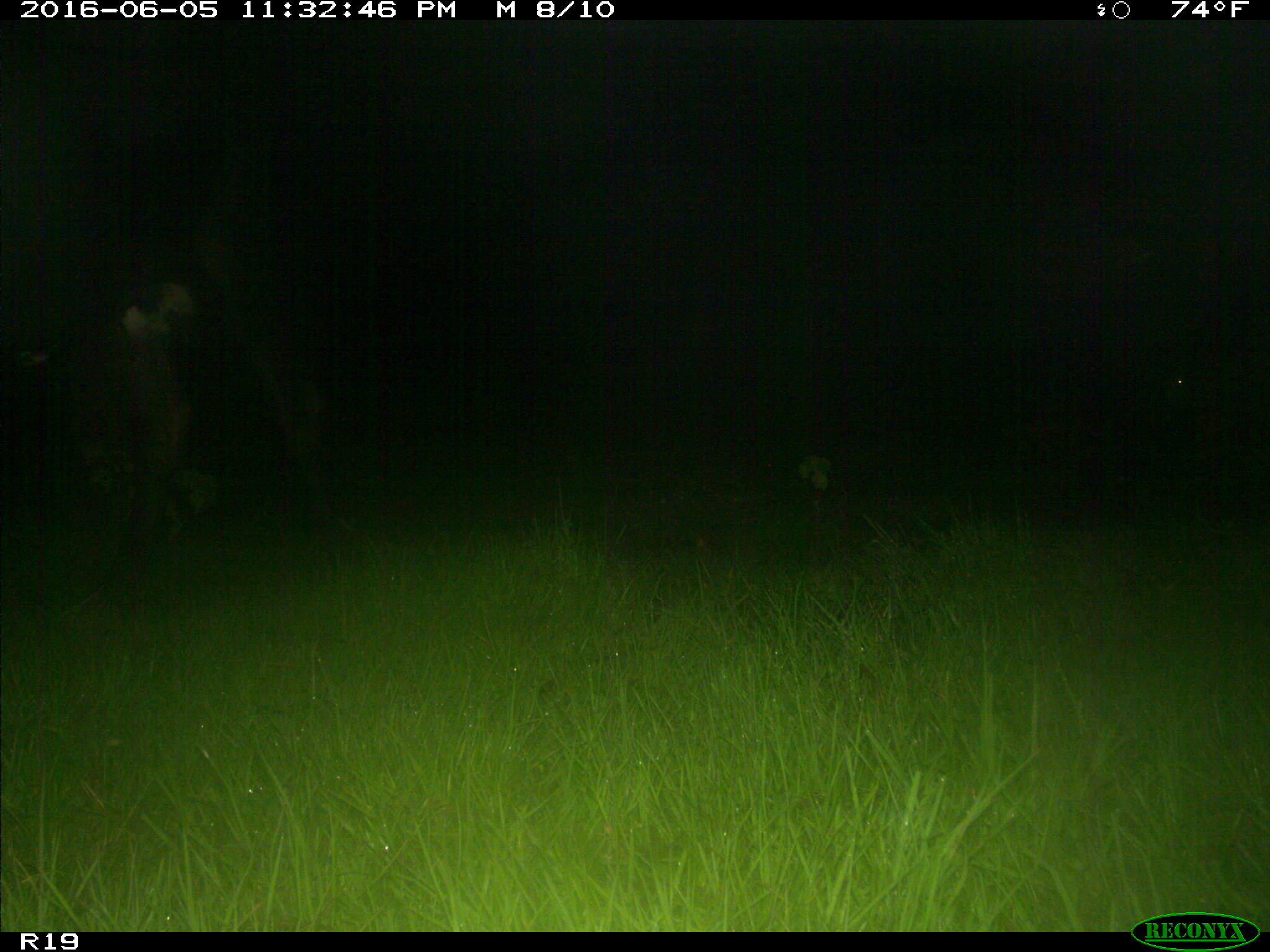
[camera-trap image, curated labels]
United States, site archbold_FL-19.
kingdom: Animalia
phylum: Chordata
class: Mammalia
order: Artiodactyla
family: Bovidae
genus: Bos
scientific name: Bos taurus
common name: domestic cow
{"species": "Bos taurus (domestic cow)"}